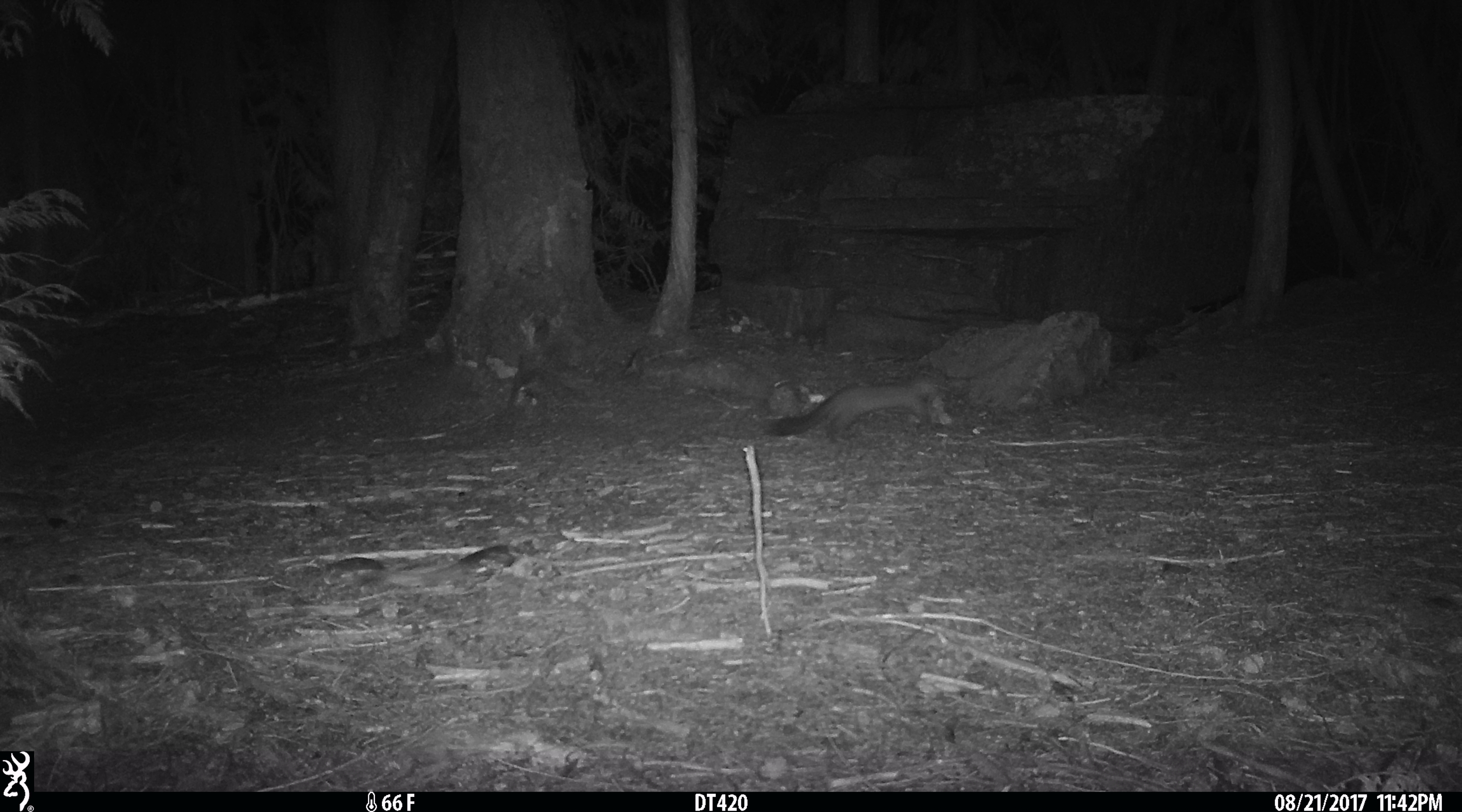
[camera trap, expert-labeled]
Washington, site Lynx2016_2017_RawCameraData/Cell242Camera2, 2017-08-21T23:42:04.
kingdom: Animalia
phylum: Chordata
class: Mammalia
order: Carnivora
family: Mustelidae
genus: Martes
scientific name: Martes americana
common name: american marten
Martes americana (american marten). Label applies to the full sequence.